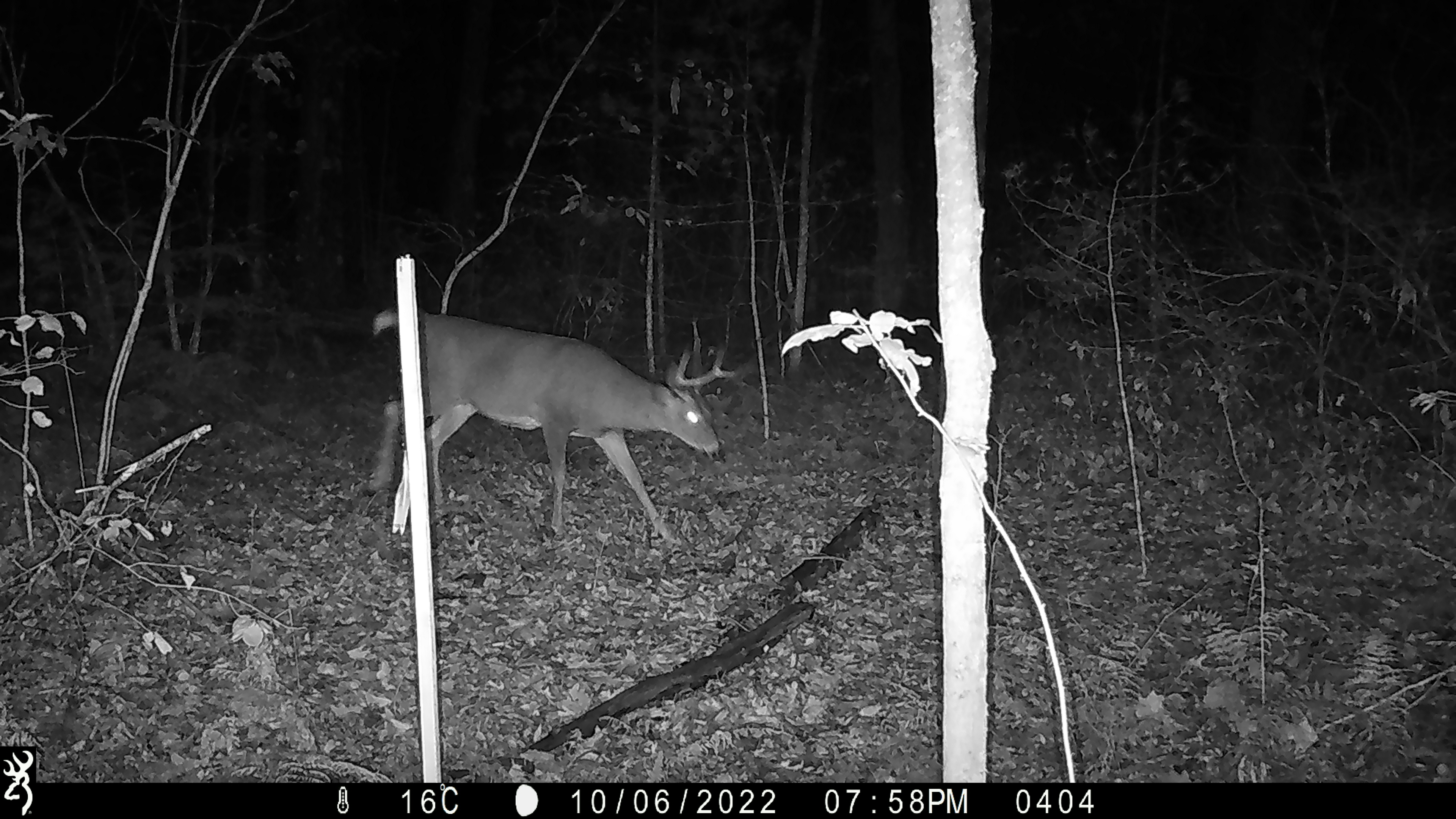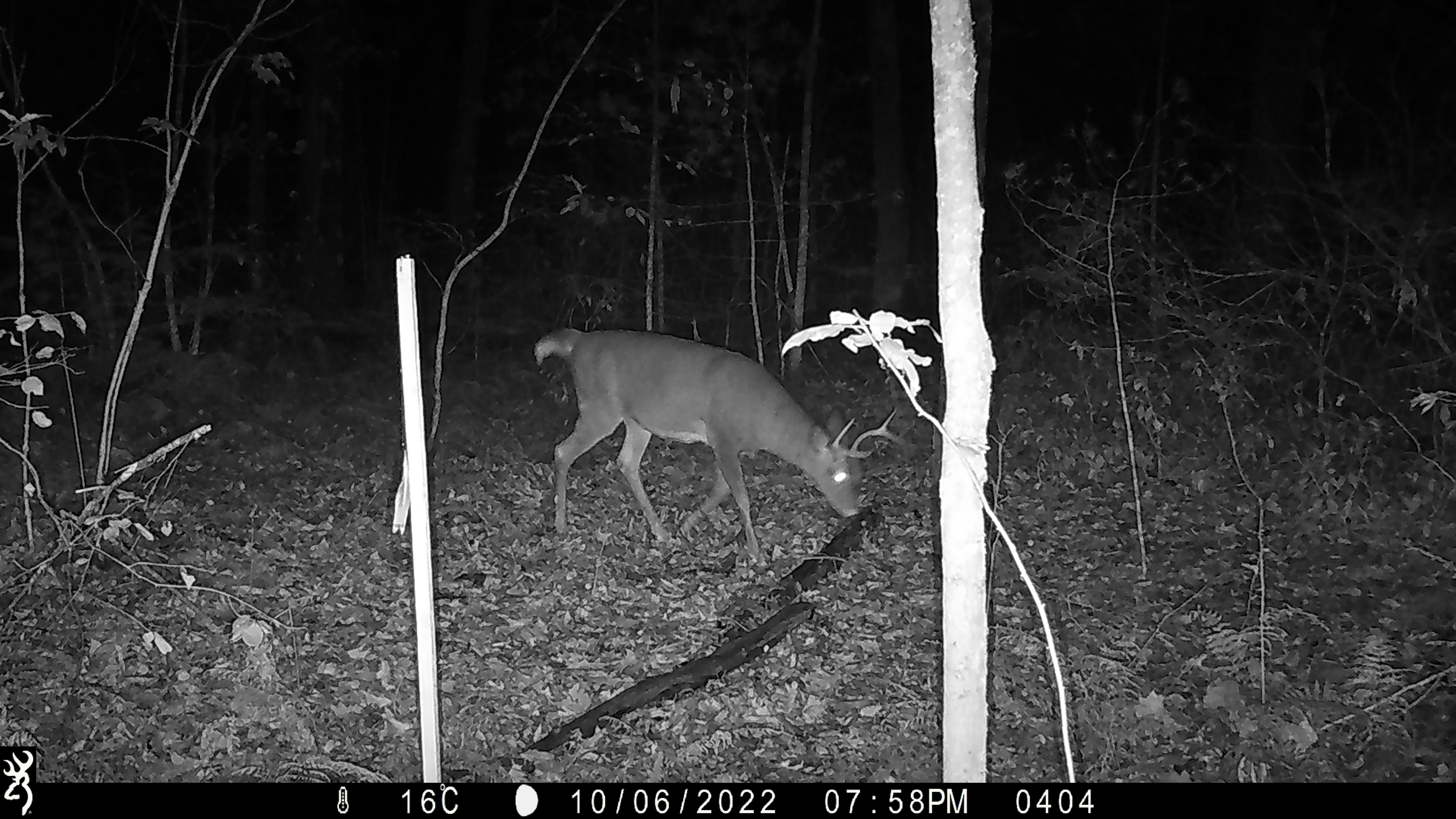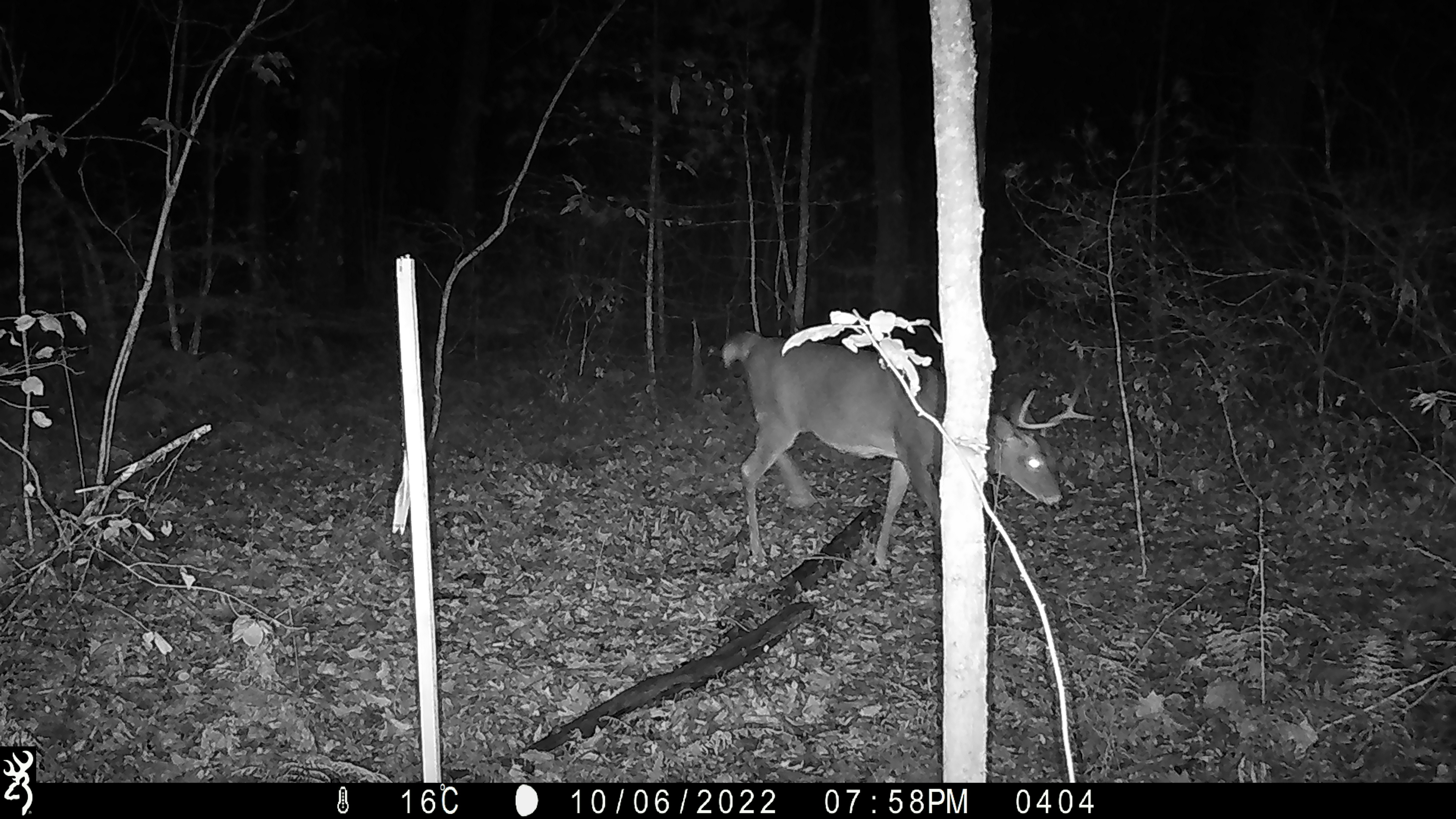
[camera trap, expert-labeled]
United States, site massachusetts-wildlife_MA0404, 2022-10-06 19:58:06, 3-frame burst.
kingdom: Animalia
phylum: Chordata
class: Mammalia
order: Artiodactyla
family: Cervidae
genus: Odocoileus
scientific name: Odocoileus virginianus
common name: white-tailed deer